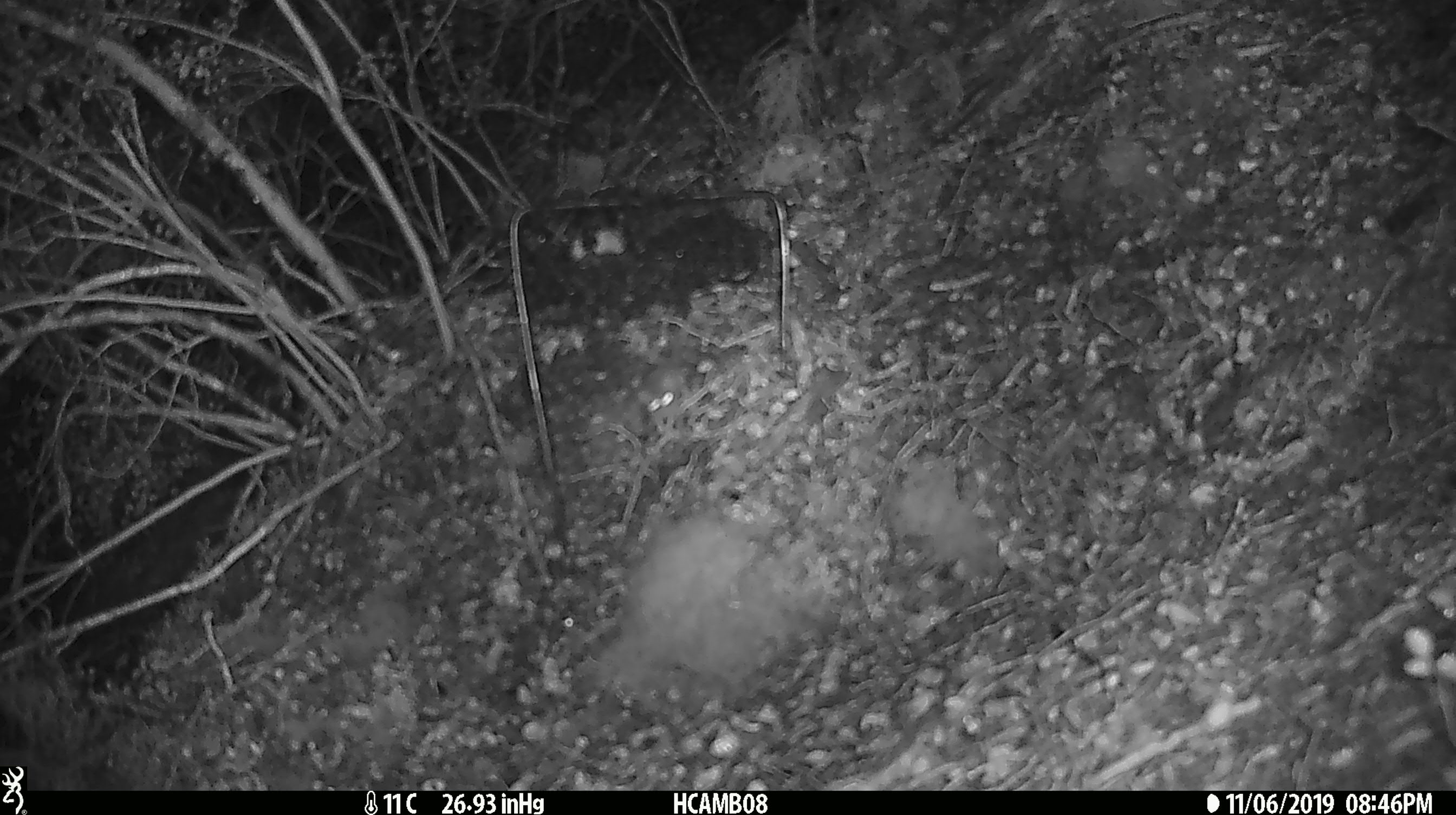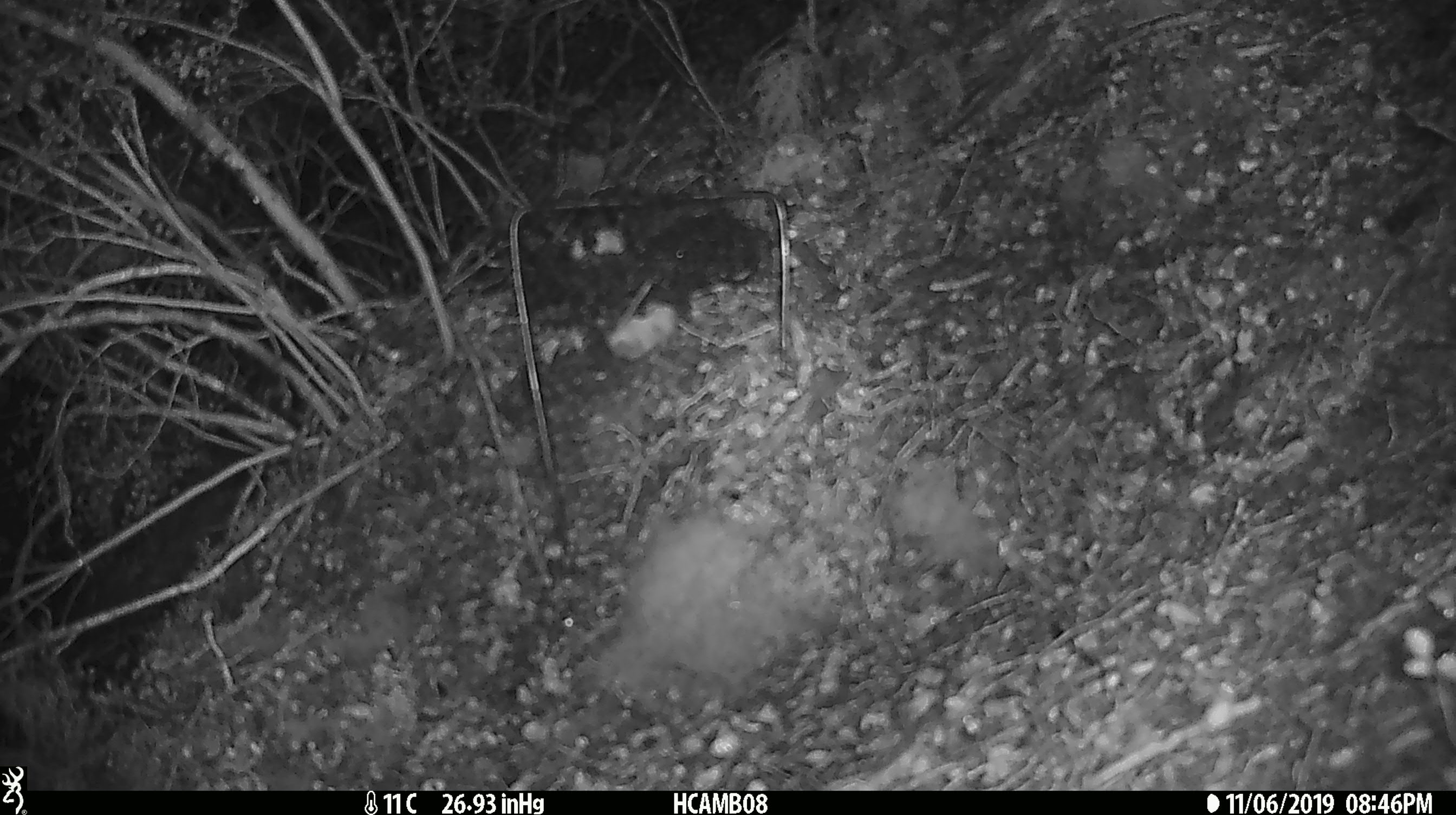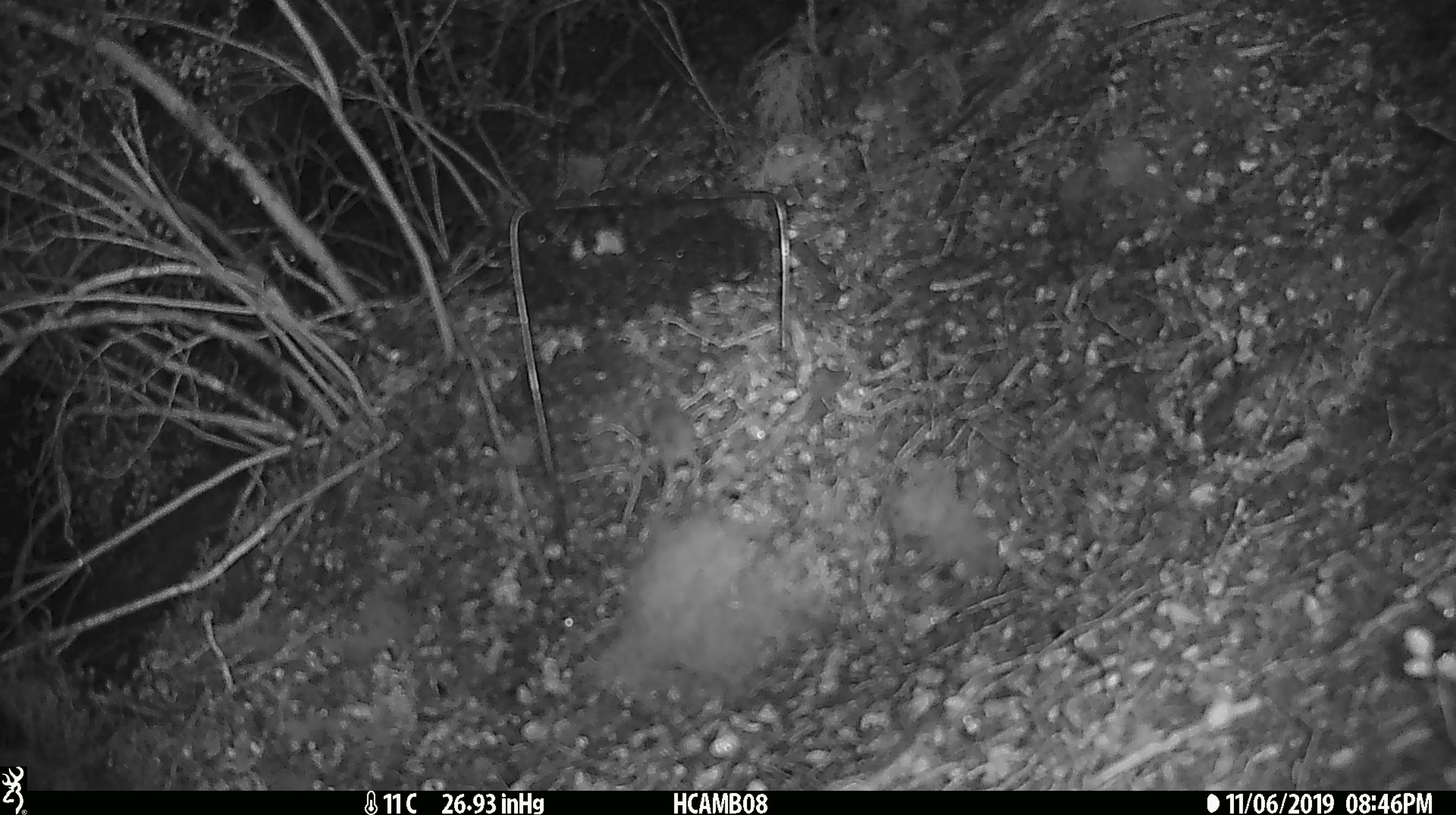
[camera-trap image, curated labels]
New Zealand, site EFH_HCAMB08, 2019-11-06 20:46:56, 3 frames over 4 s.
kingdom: Animalia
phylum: Chordata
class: Mammalia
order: Rodentia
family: Muridae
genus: Mus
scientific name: Mus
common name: mouse